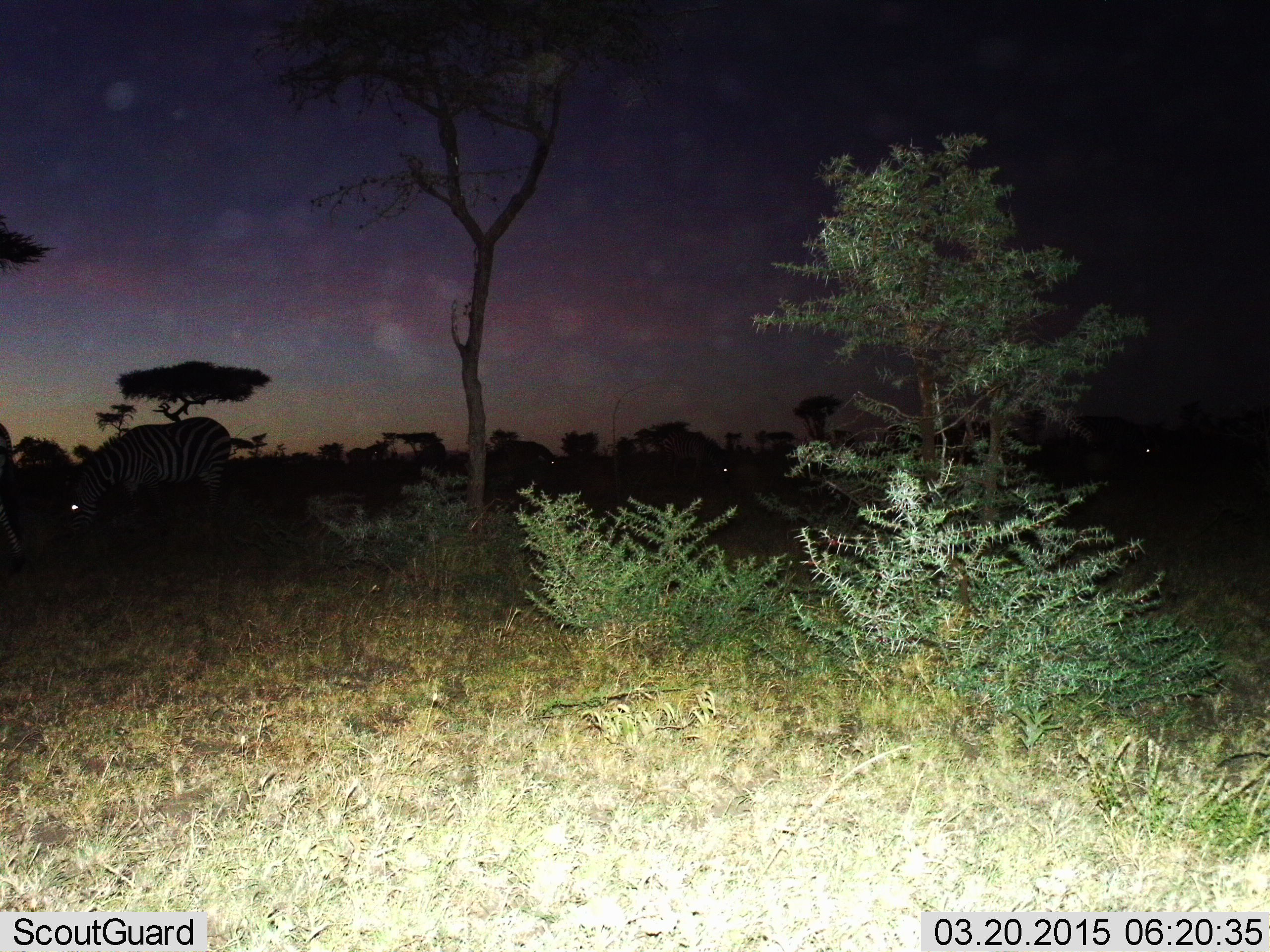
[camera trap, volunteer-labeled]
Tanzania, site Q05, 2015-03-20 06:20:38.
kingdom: Animalia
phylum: Chordata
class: Mammalia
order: Perissodactyla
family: Equidae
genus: Equus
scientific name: Equus quagga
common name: plains zebra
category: zebra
Zebra (plains zebra) (Equus quagga), count 2. Behavior (volunteer vote fractions): standing 18%, resting 0%, moving 9%, interacting 0%. Young present (vote fraction): 0%. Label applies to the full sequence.